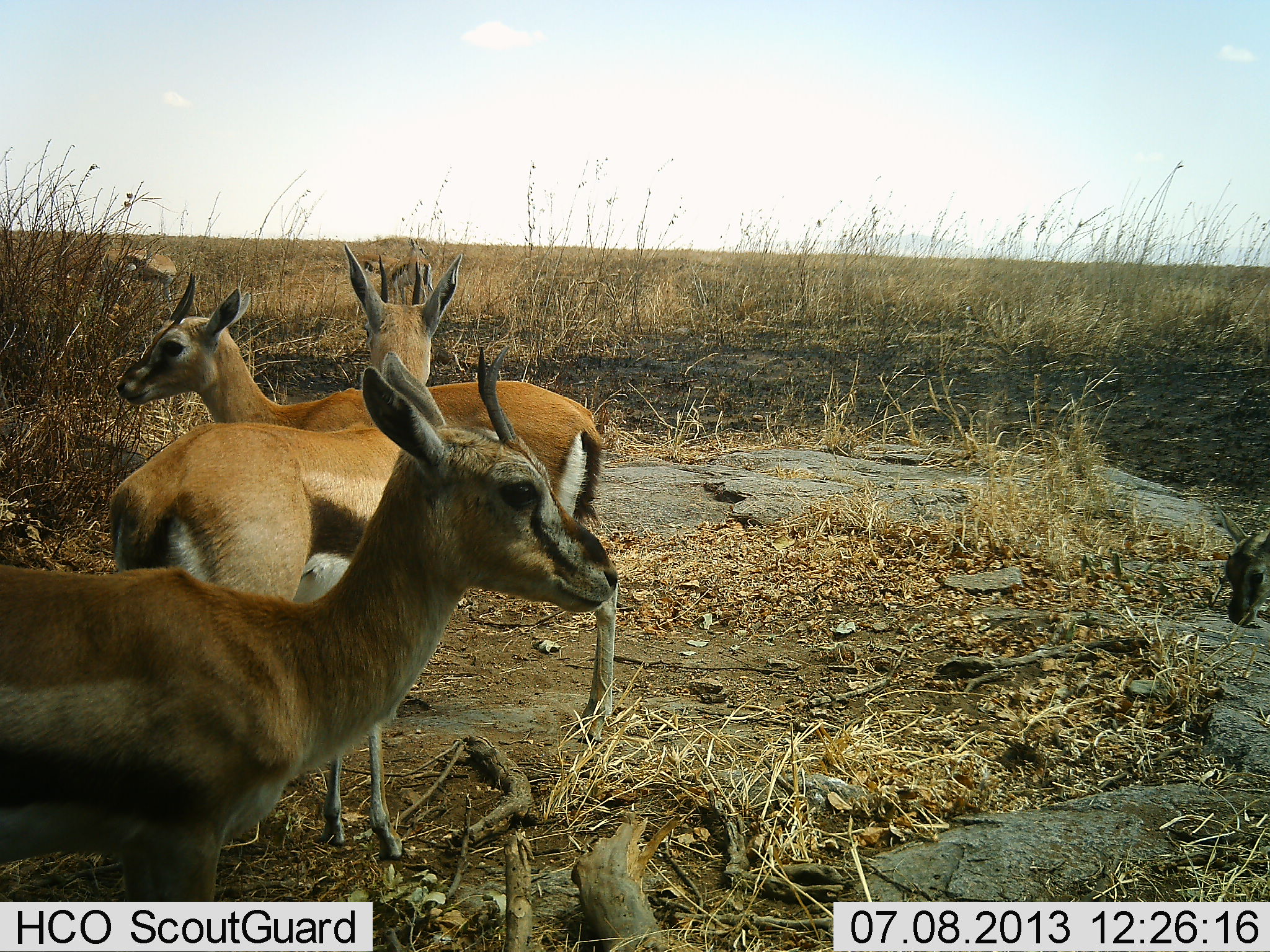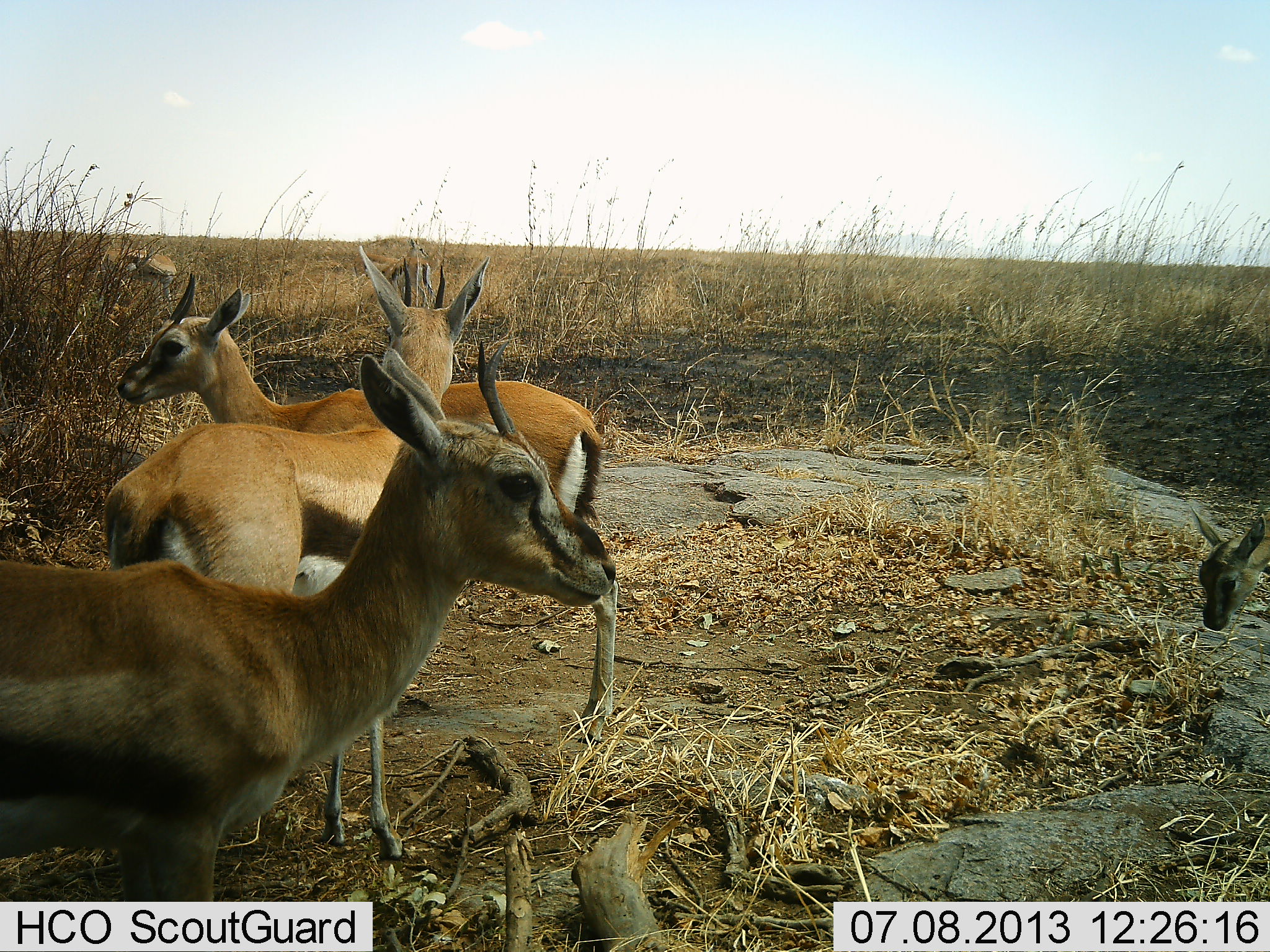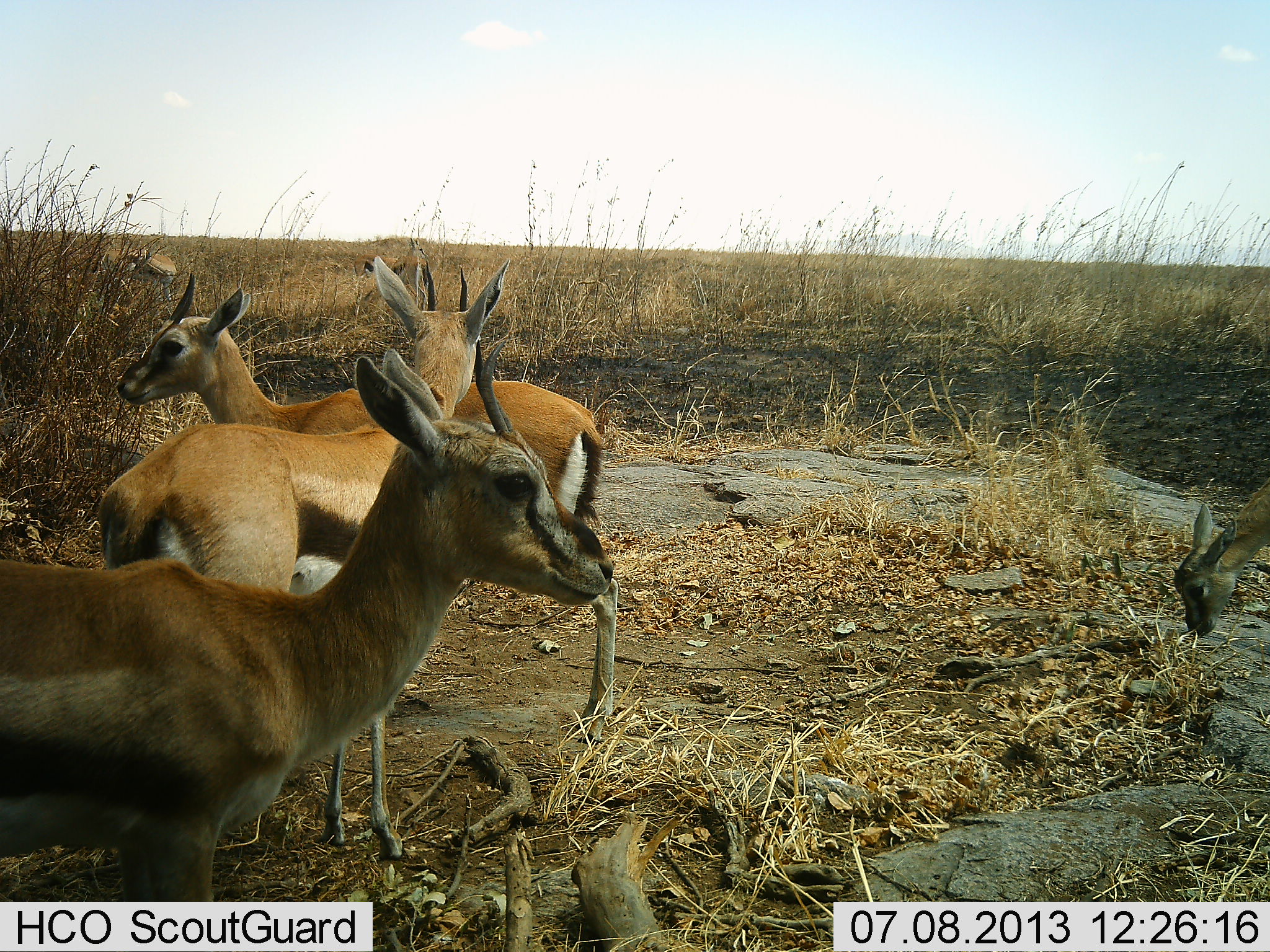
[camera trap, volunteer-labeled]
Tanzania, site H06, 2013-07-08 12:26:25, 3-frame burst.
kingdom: Animalia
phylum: Chordata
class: Mammalia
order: Artiodactyla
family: Bovidae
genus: Eudorcas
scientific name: Eudorcas thomsonii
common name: thomson's gazelle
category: gazellethomsons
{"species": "gazellethomsons (thomson's gazelle) (Eudorcas thomsonii)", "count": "5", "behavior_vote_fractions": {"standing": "90%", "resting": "0%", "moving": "20%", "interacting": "0%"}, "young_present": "60%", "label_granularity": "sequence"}